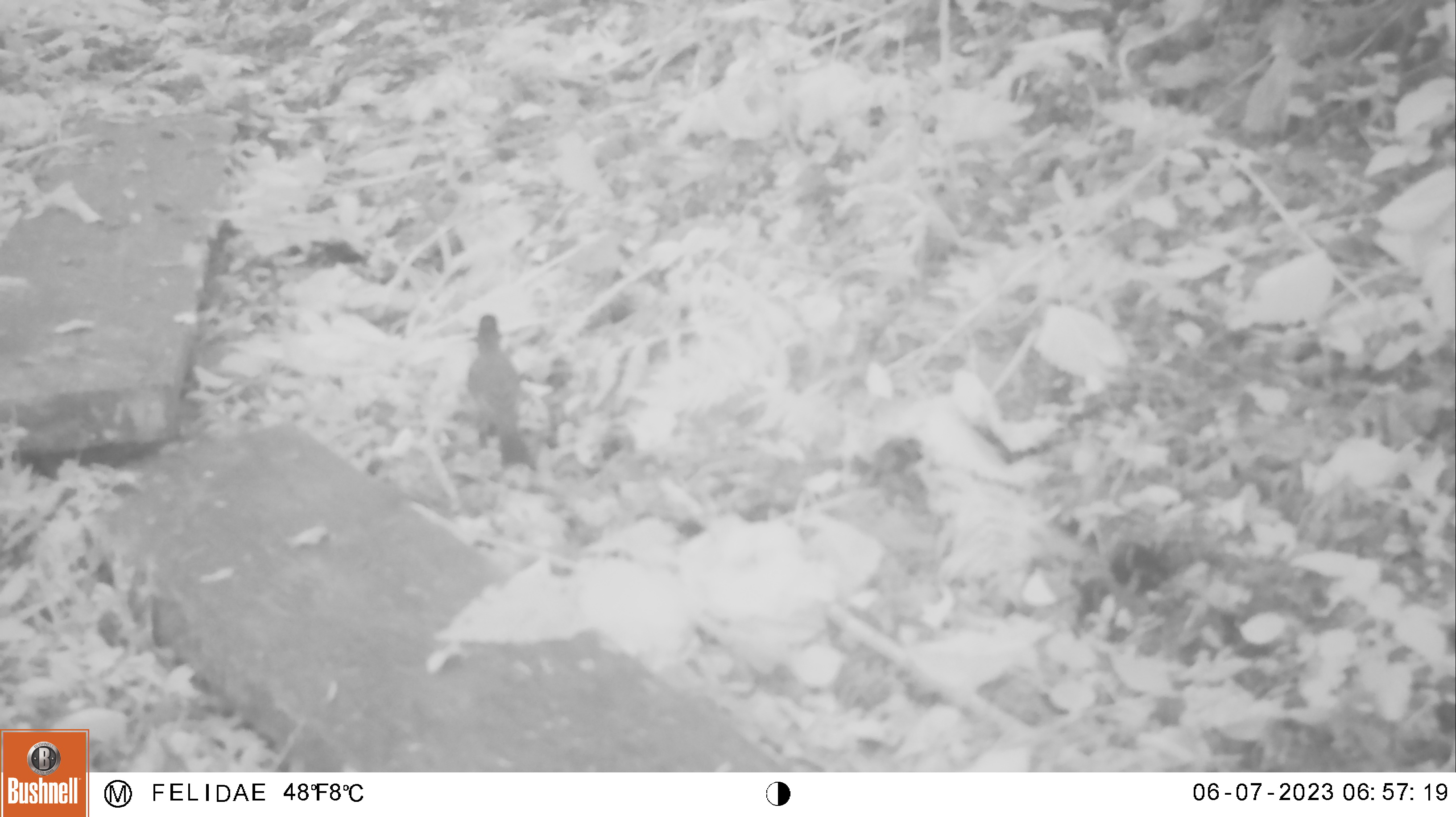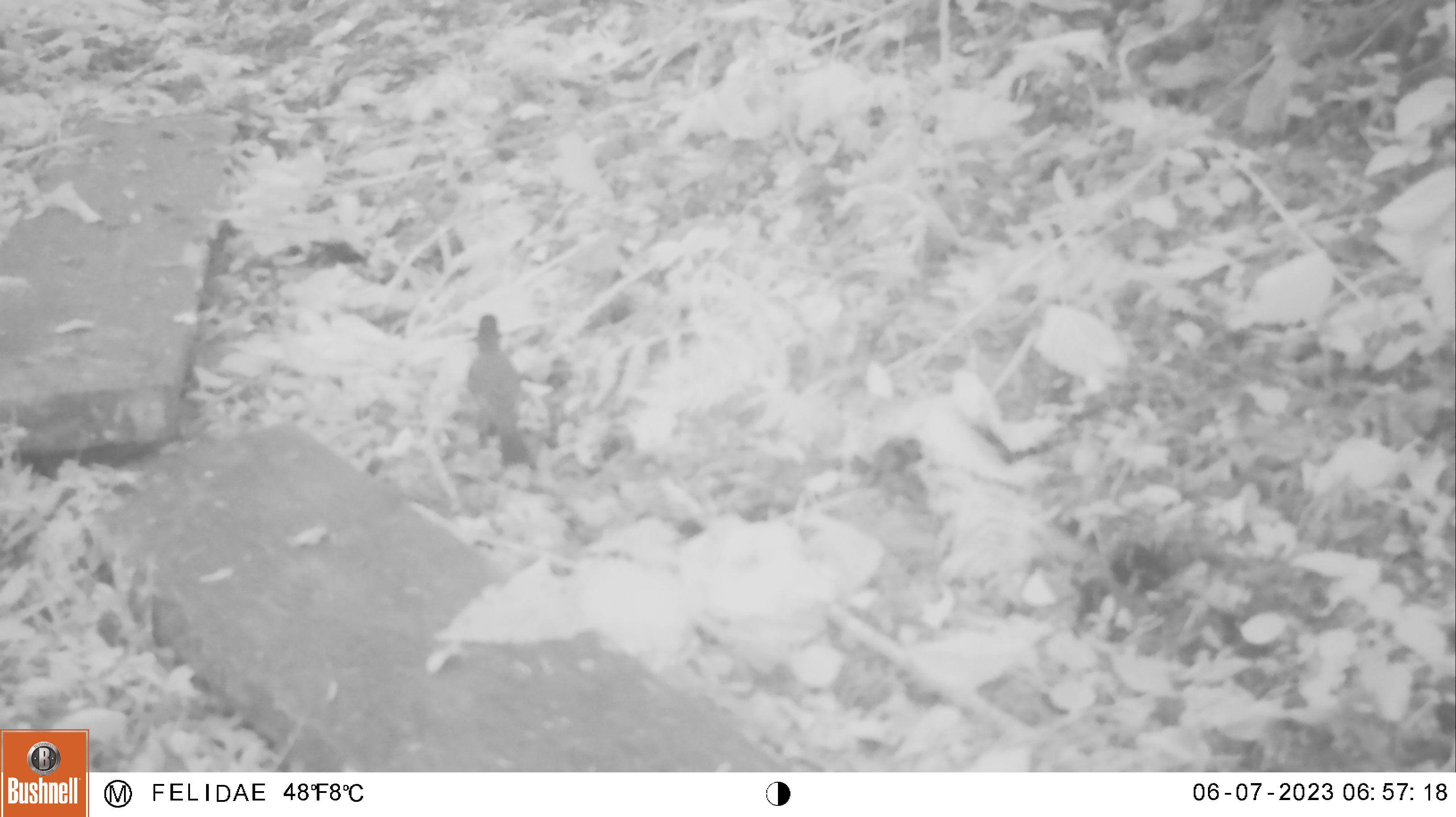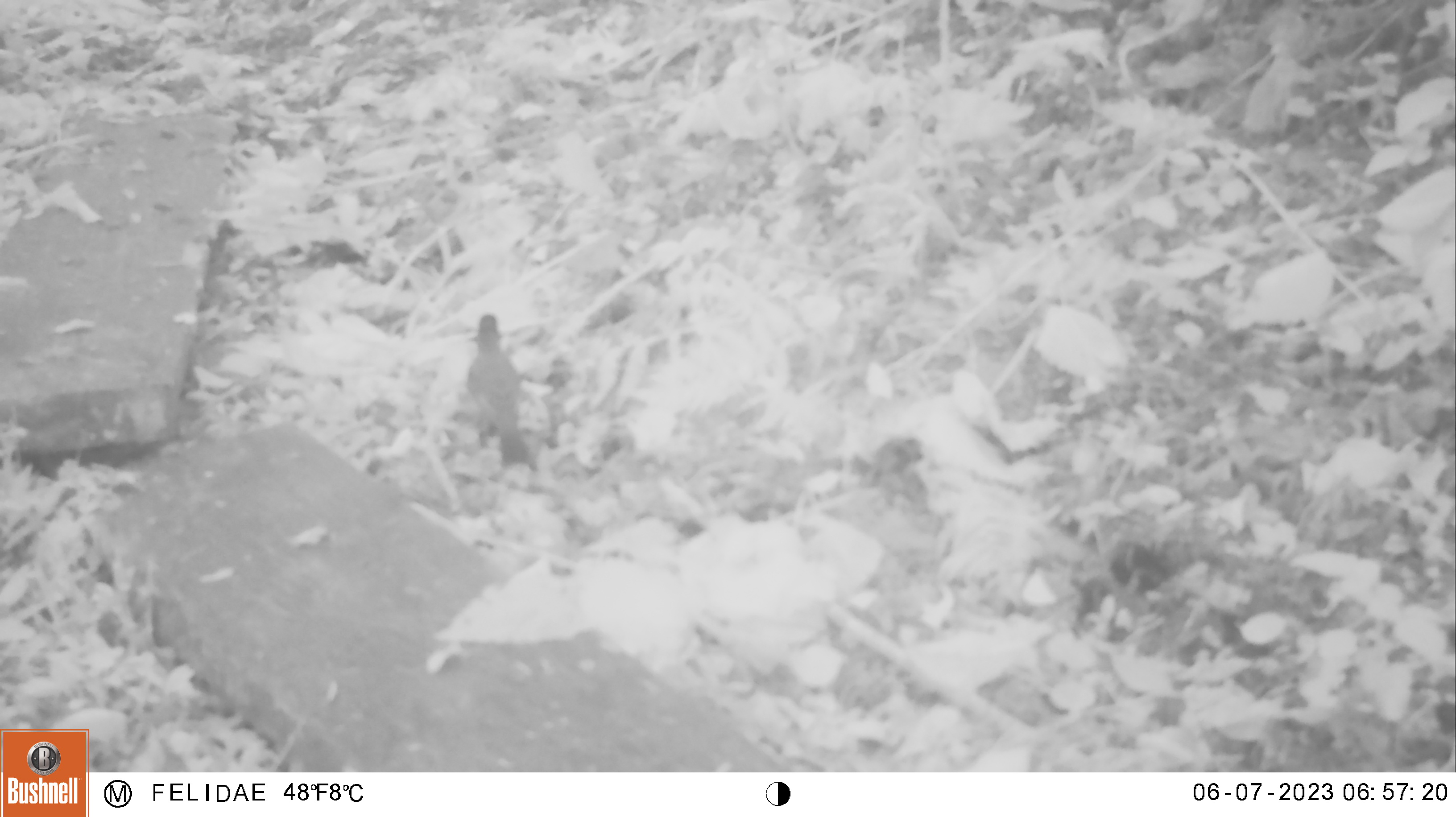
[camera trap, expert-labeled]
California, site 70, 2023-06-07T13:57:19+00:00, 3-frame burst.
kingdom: Animalia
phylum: Chordata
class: Aves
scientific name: Aves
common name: bird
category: unknown bird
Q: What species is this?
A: Unknown bird (bird) (Aves).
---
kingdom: Animalia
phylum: Chordata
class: Aves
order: Passeriformes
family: Corvidae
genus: Cyanocitta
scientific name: Cyanocitta stelleri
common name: steller's jay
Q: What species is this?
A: Steller's jay (Cyanocitta stelleri).